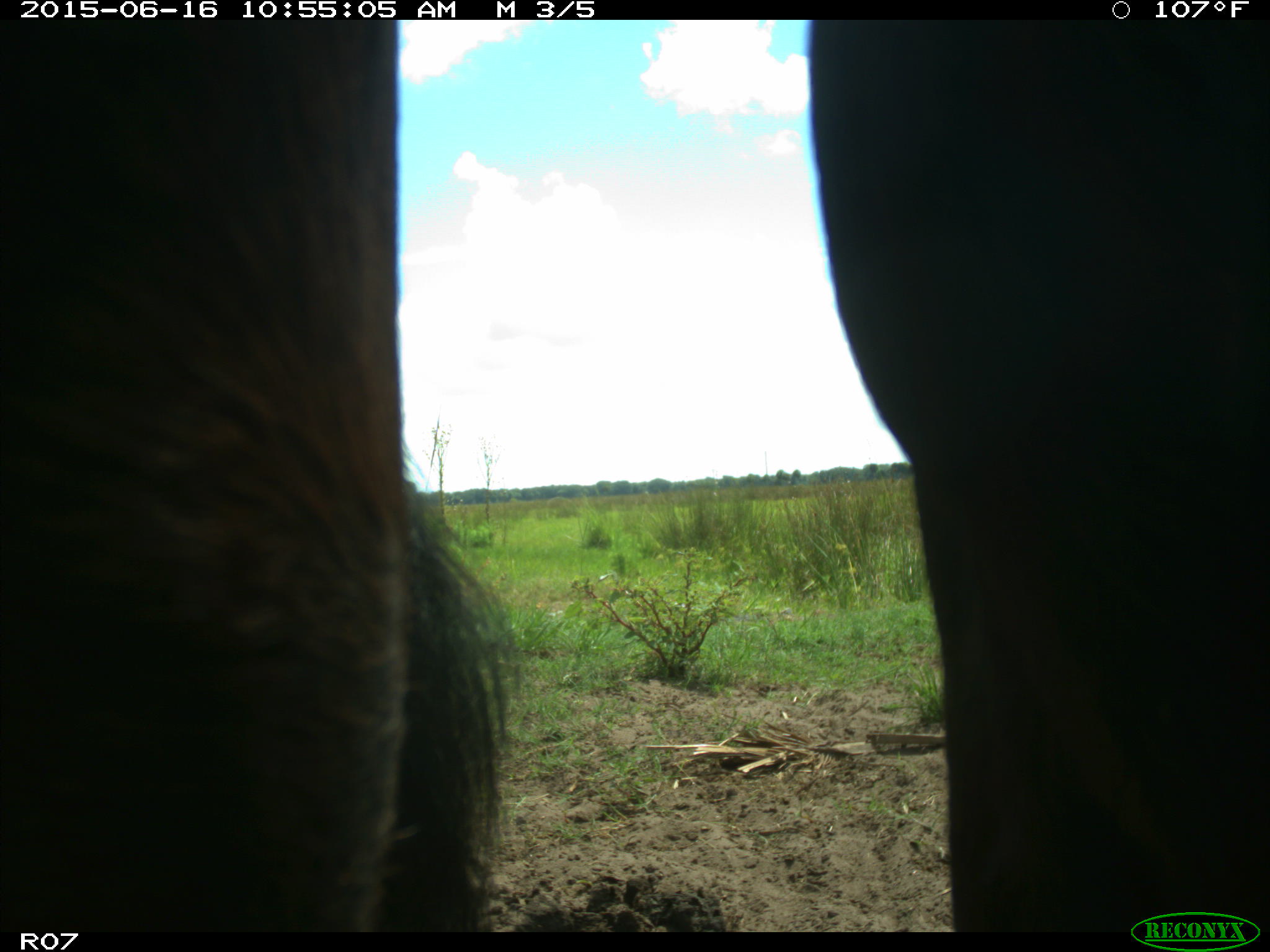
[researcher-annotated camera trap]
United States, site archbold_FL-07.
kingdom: Animalia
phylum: Chordata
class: Mammalia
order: Artiodactyla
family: Bovidae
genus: Bos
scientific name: Bos taurus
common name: domestic cow